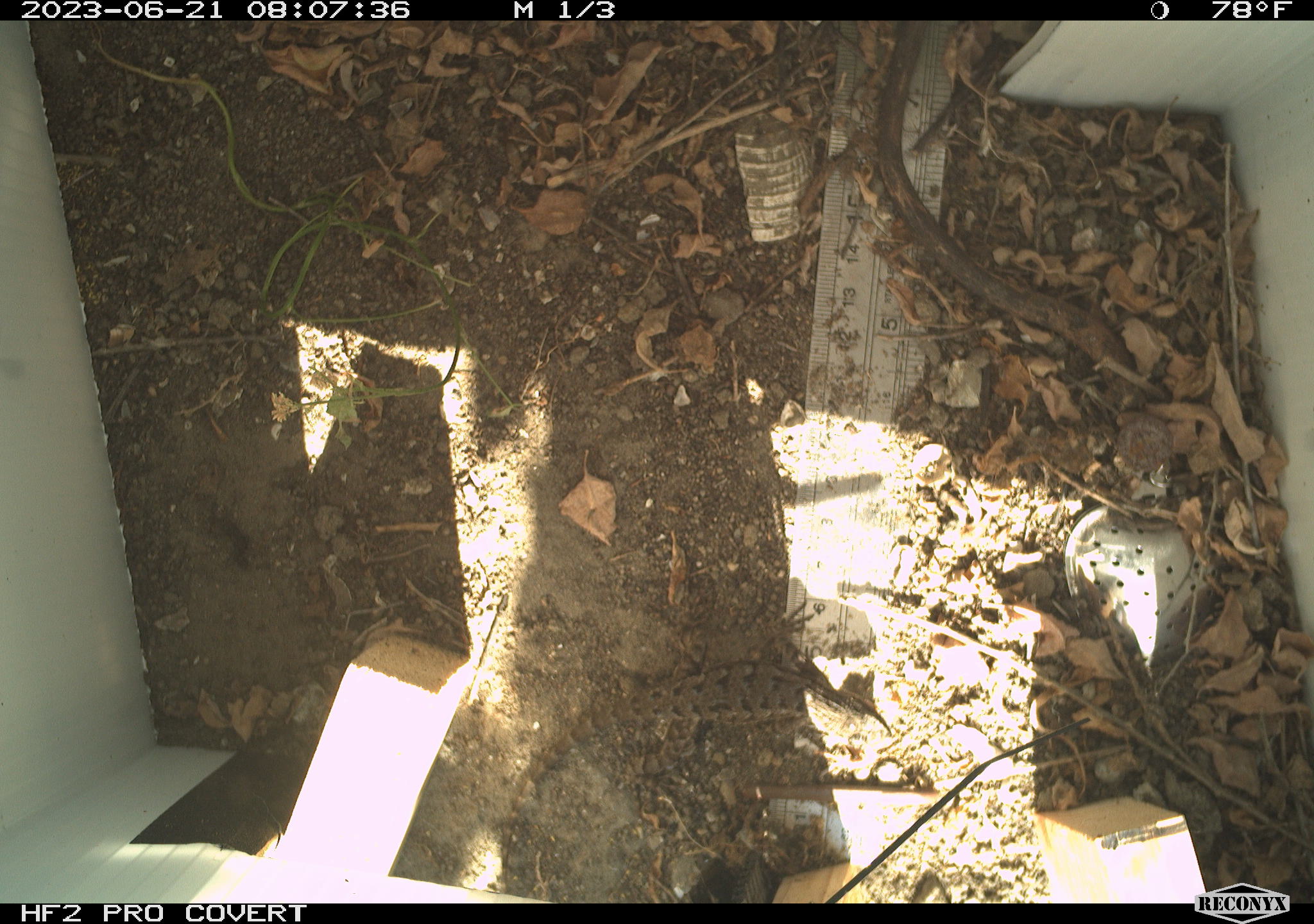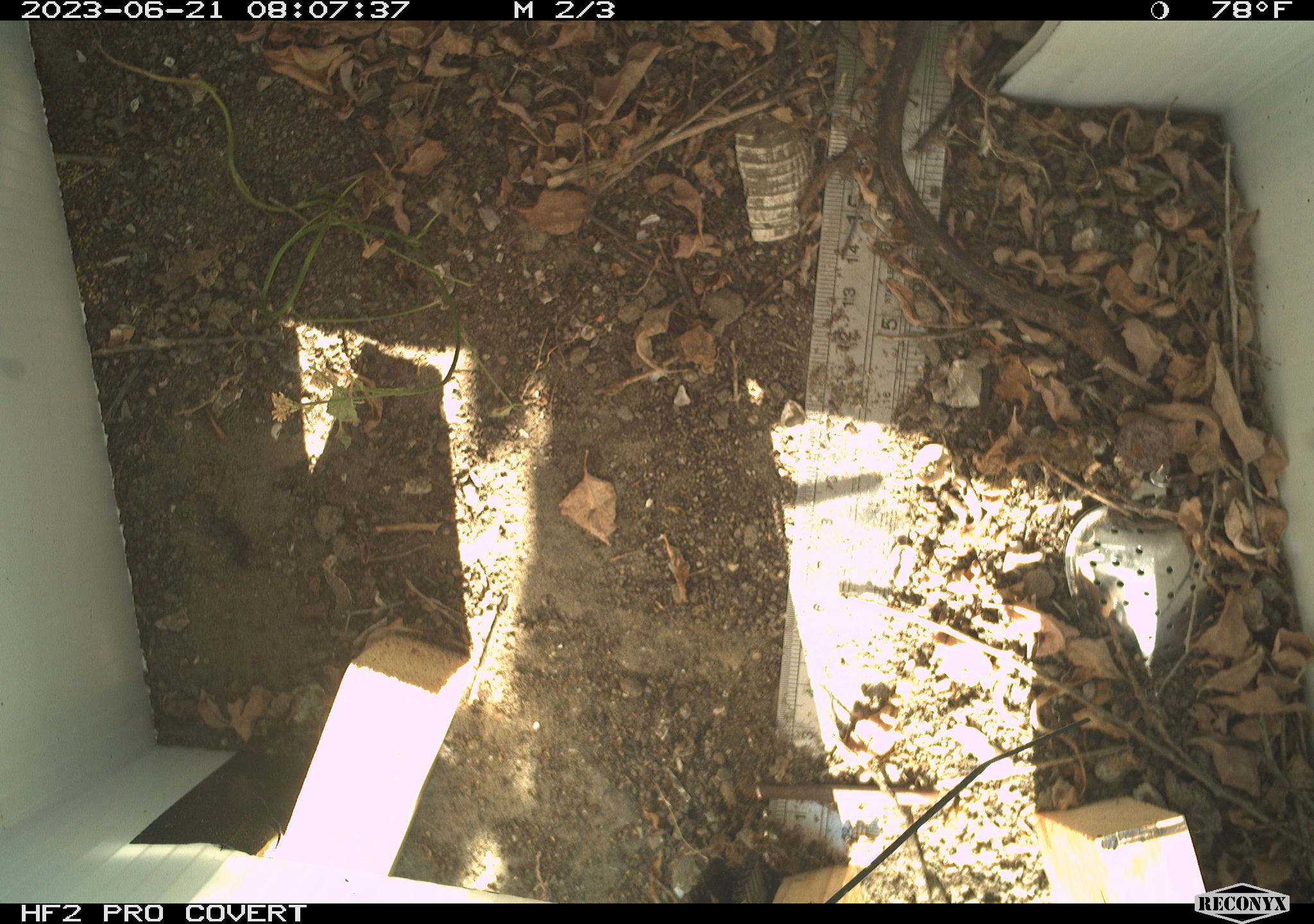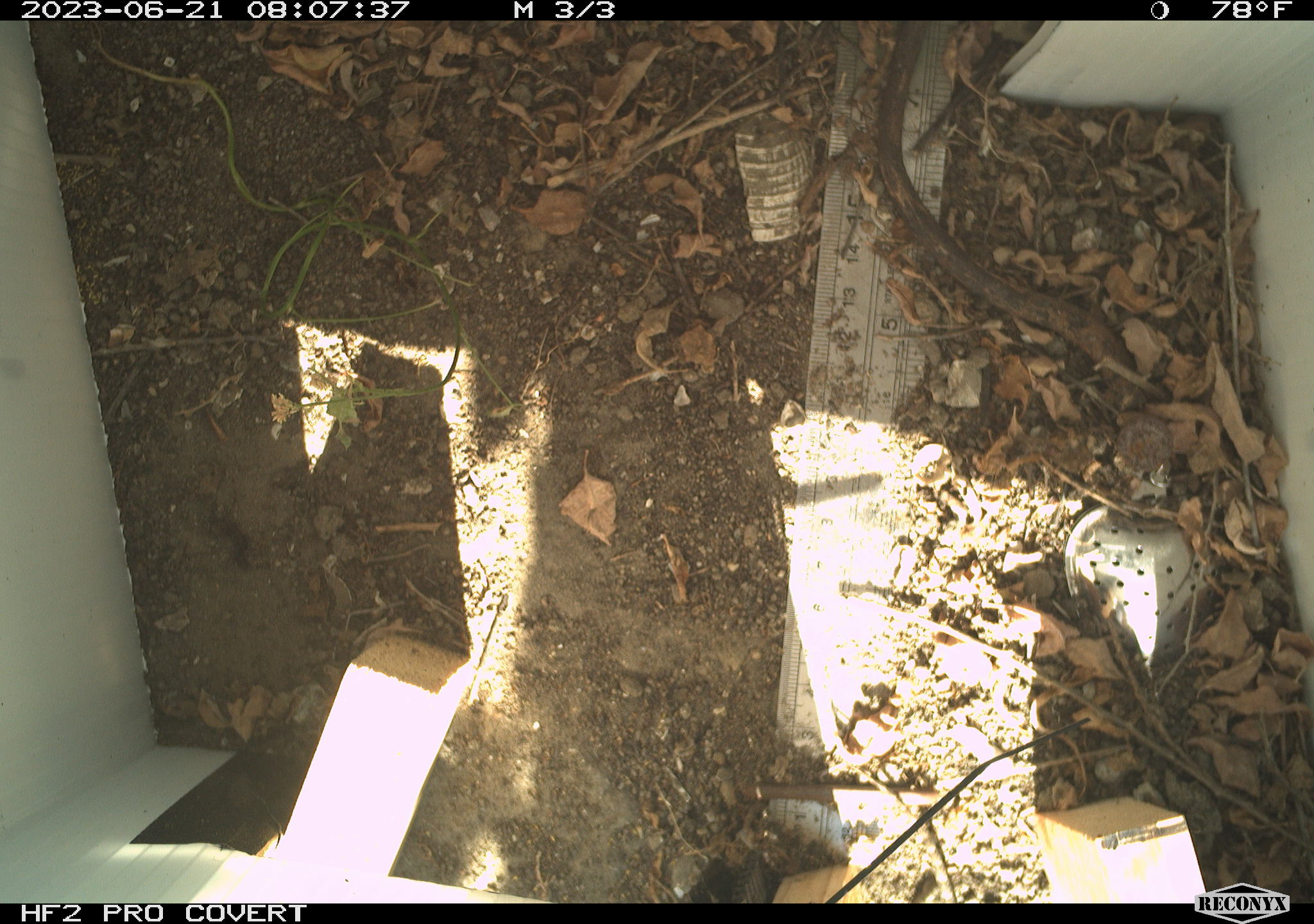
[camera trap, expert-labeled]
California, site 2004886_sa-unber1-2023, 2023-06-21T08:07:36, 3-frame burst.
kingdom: Animalia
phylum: Chordata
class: Reptilia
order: Squamata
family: Phrynosomatidae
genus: Sceloporus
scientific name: Sceloporus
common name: spiny lizards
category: sceloporus species